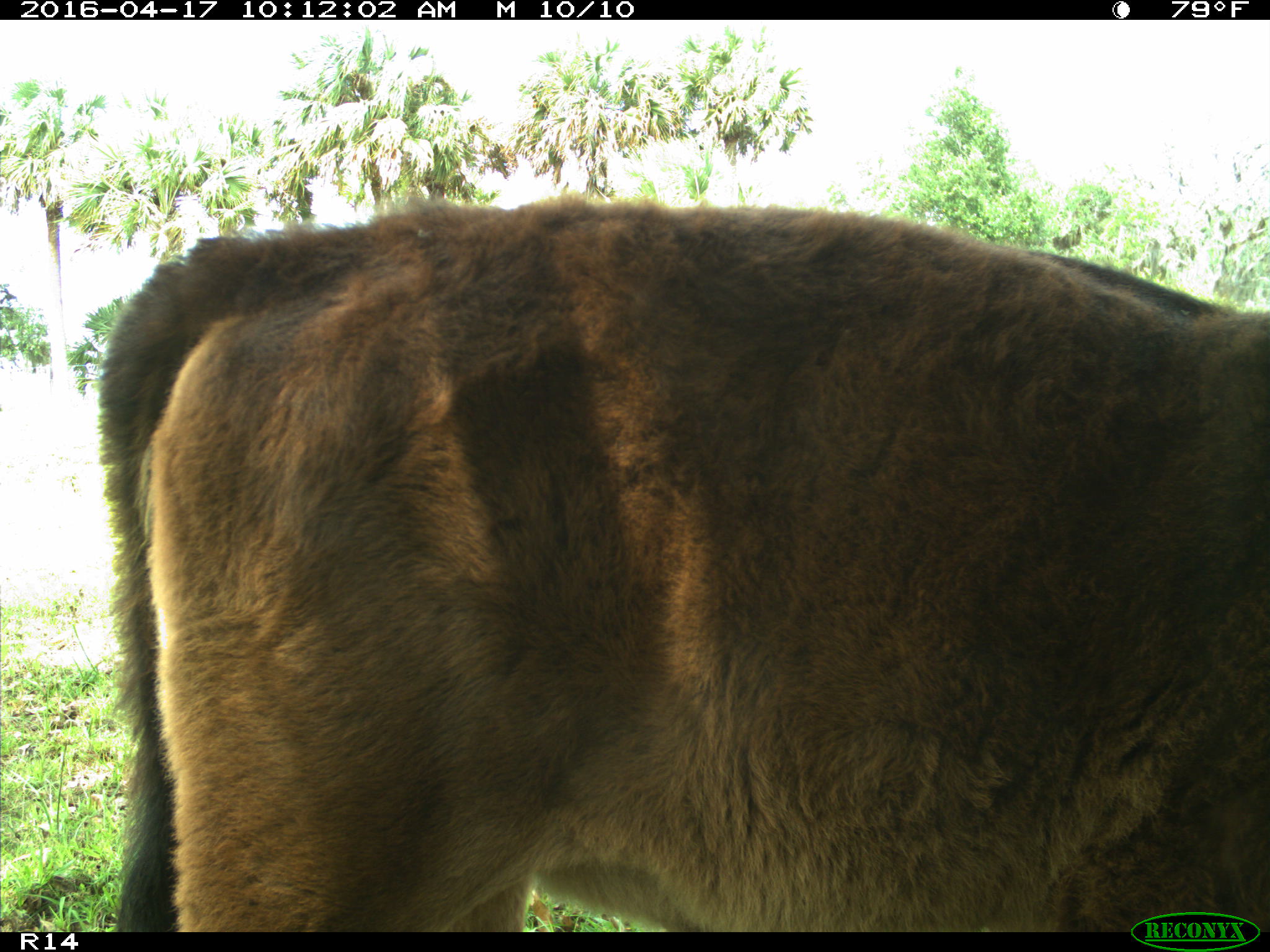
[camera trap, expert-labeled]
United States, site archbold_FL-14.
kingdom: Animalia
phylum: Chordata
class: Mammalia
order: Artiodactyla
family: Bovidae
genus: Bos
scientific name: Bos taurus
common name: domestic cow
Bos taurus (domestic cow).